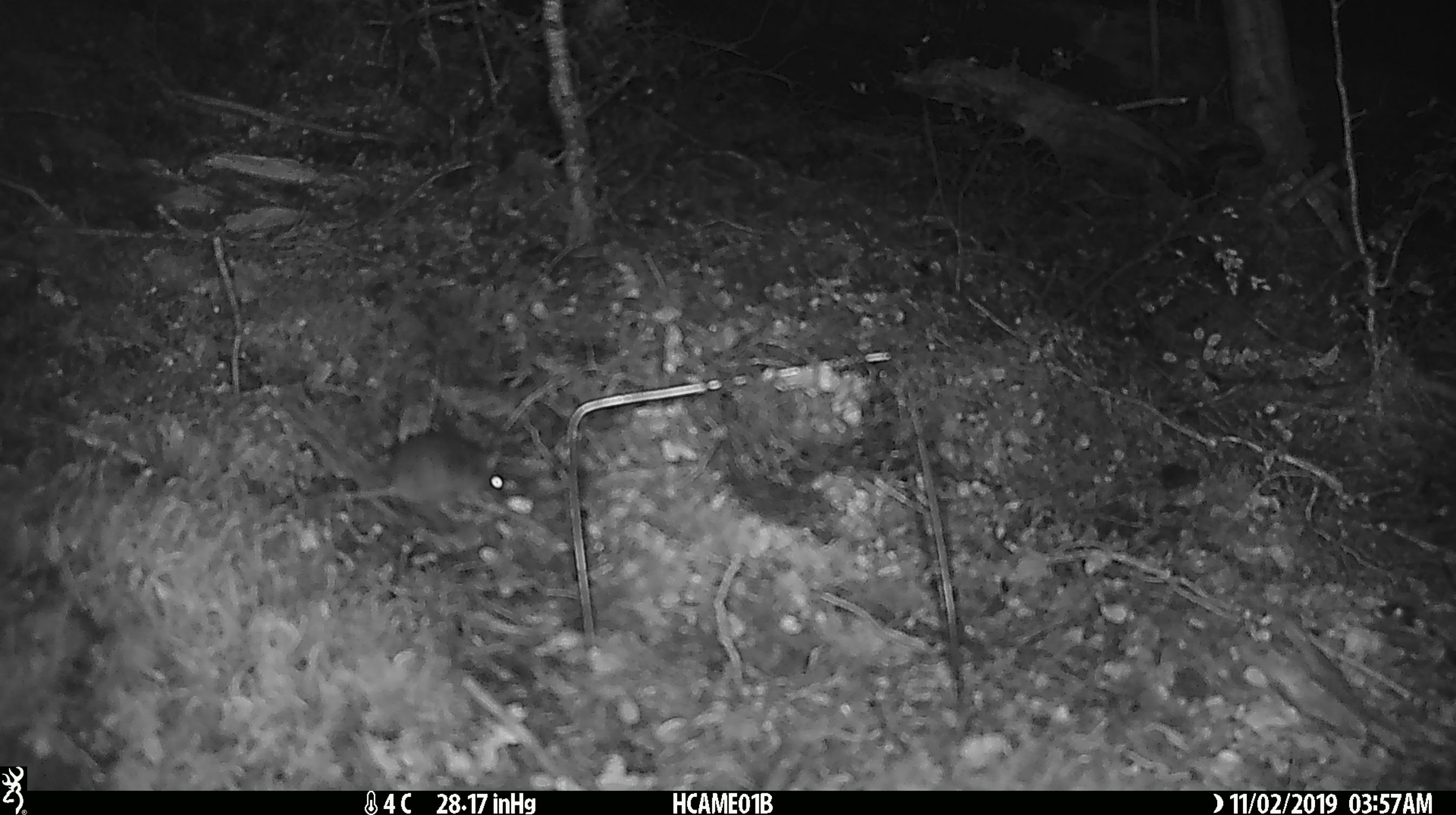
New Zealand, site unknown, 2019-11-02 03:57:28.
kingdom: Animalia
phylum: Chordata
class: Mammalia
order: Rodentia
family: Muridae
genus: Mus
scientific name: Mus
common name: mouse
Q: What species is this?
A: Mouse (Mus).